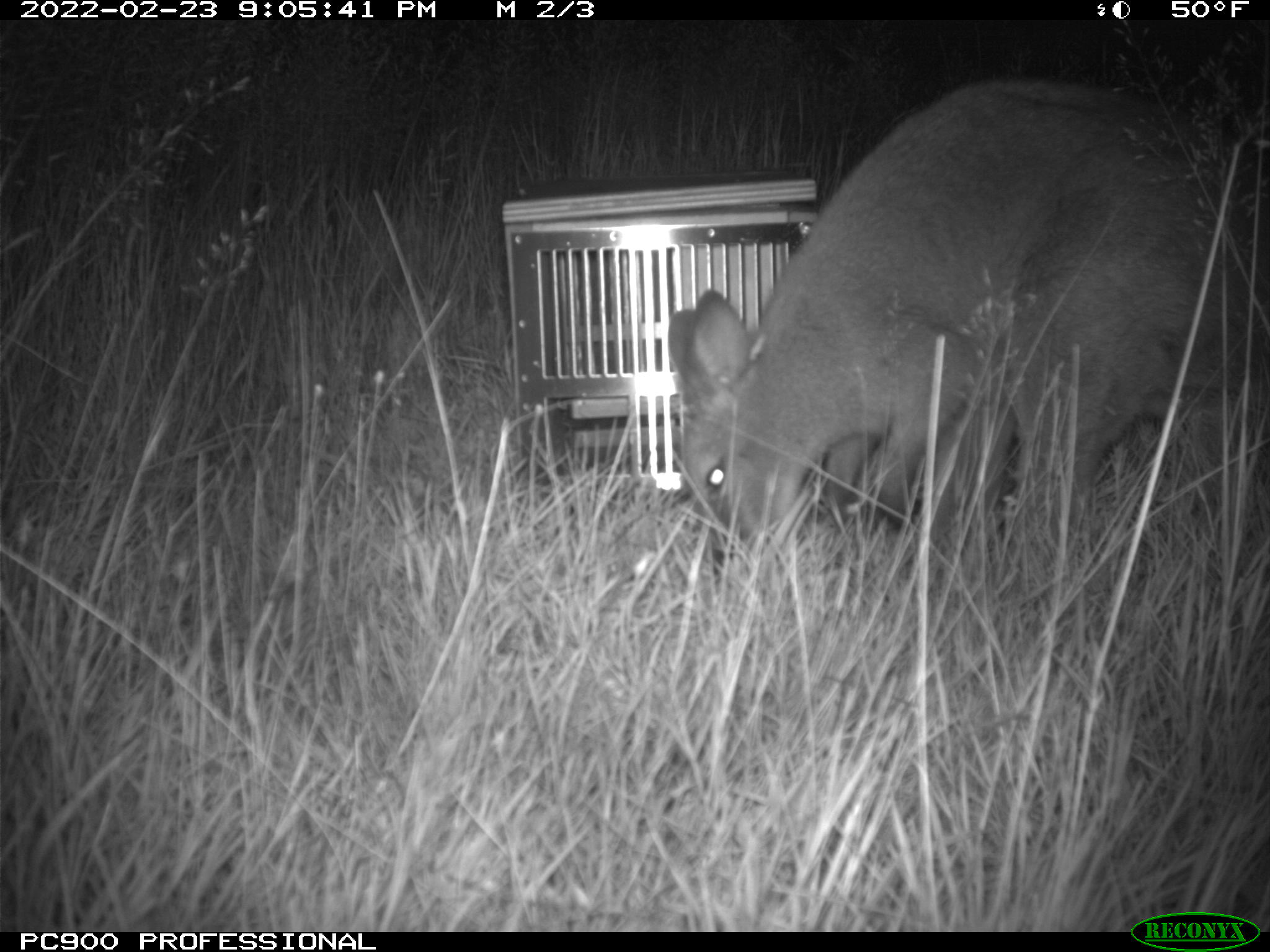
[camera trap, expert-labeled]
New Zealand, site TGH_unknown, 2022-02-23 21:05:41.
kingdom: Animalia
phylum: Chordata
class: Mammalia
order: Diprotodontia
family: Macropodidae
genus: Notamacropus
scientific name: Notamacropus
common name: wallaby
Wallaby (Notamacropus).